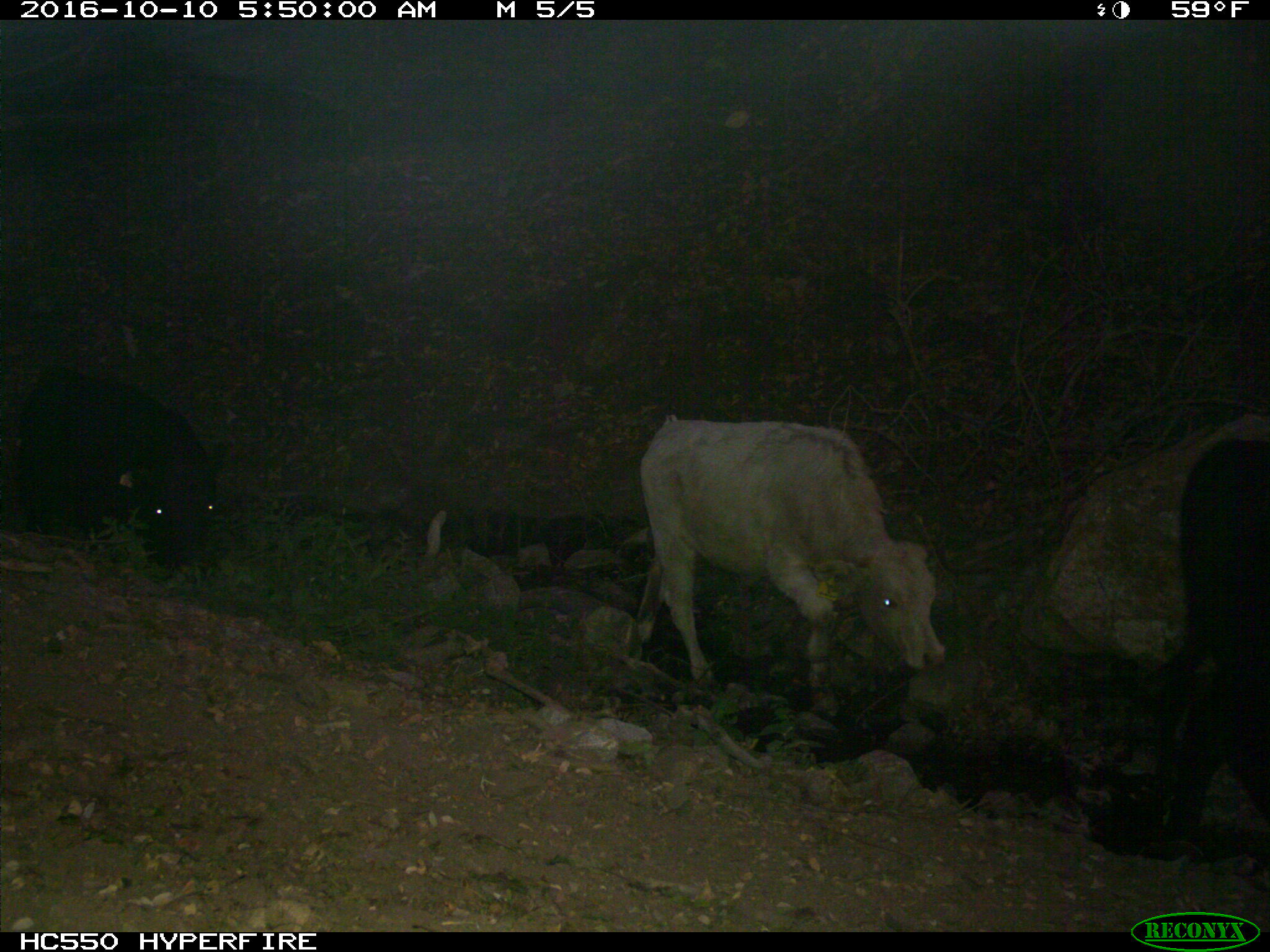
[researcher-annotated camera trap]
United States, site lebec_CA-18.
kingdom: Animalia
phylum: Chordata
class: Mammalia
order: Artiodactyla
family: Bovidae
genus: Bos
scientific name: Bos taurus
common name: domestic cow